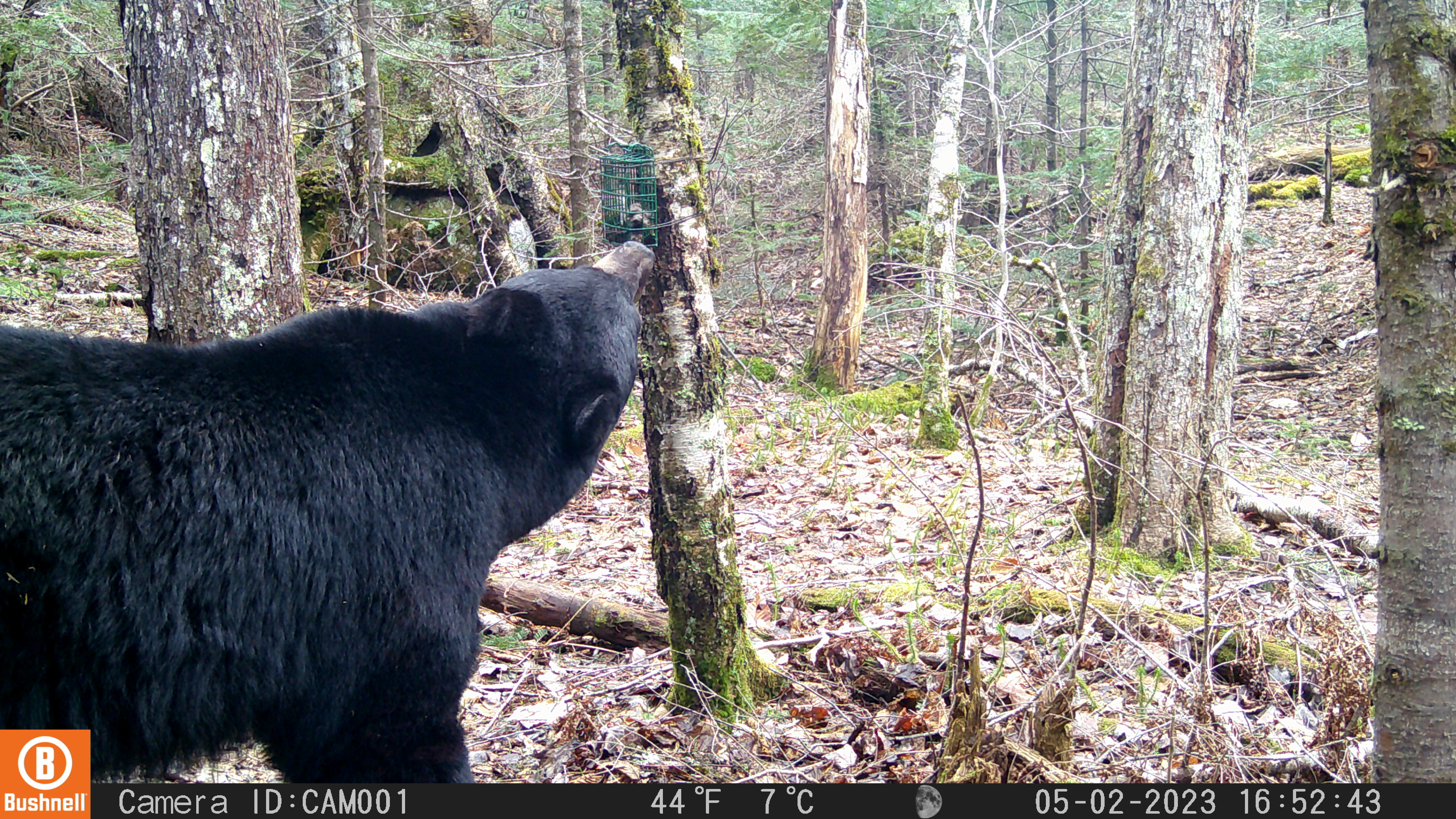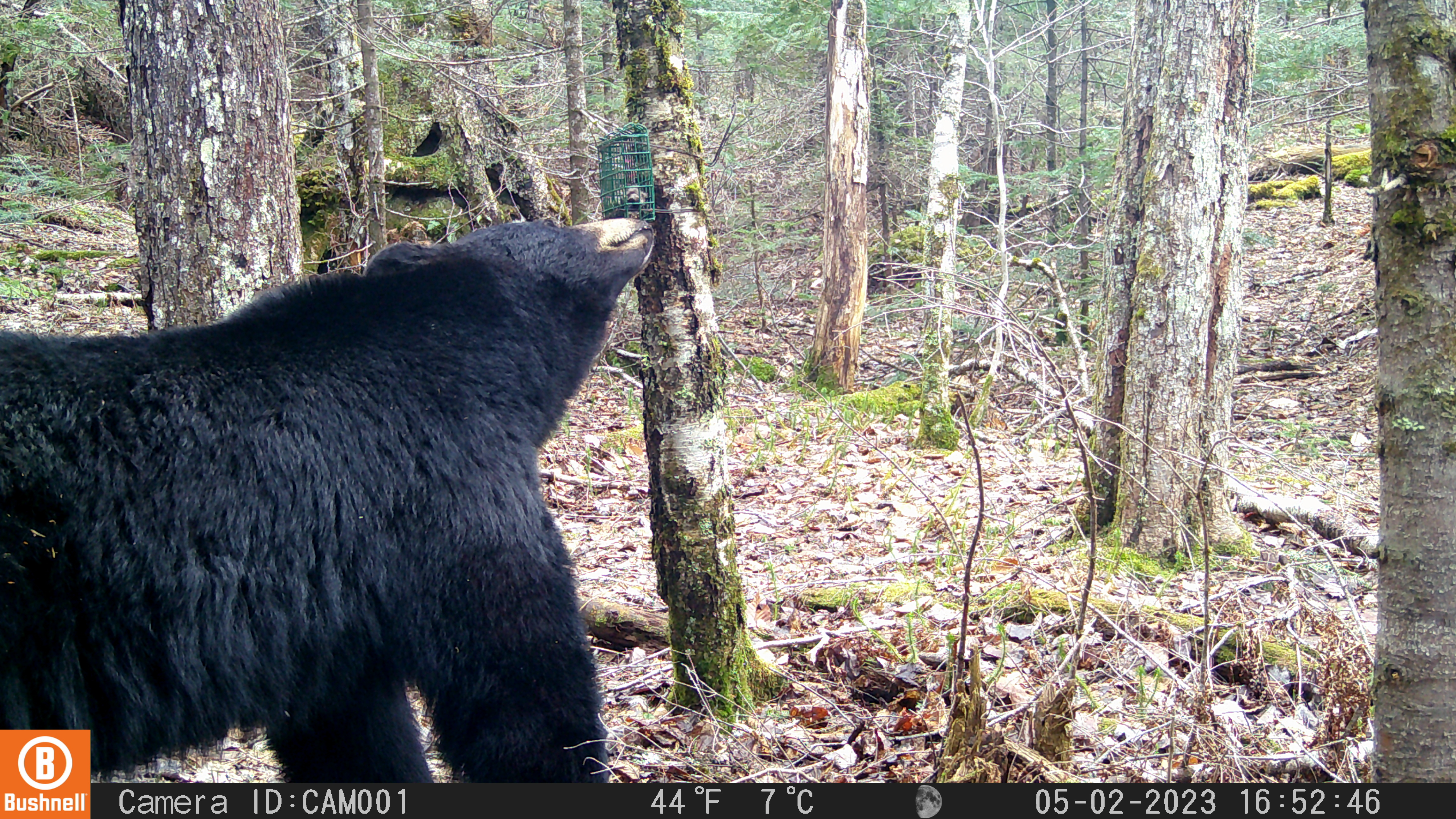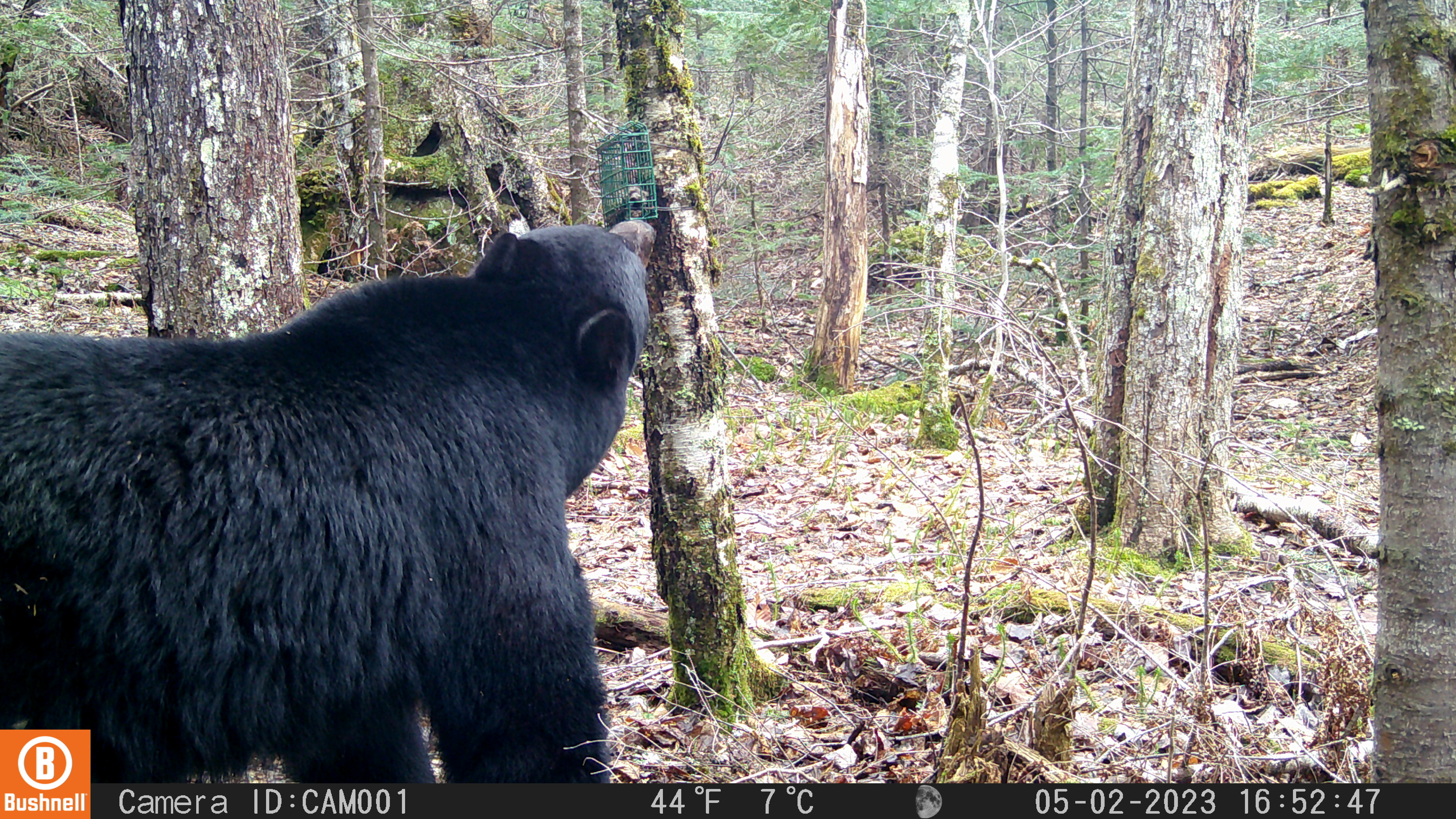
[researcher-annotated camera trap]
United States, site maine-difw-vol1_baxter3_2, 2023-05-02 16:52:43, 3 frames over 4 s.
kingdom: Animalia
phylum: Chordata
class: Mammalia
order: Carnivora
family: Ursidae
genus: Ursus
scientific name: Ursus americanus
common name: black bear